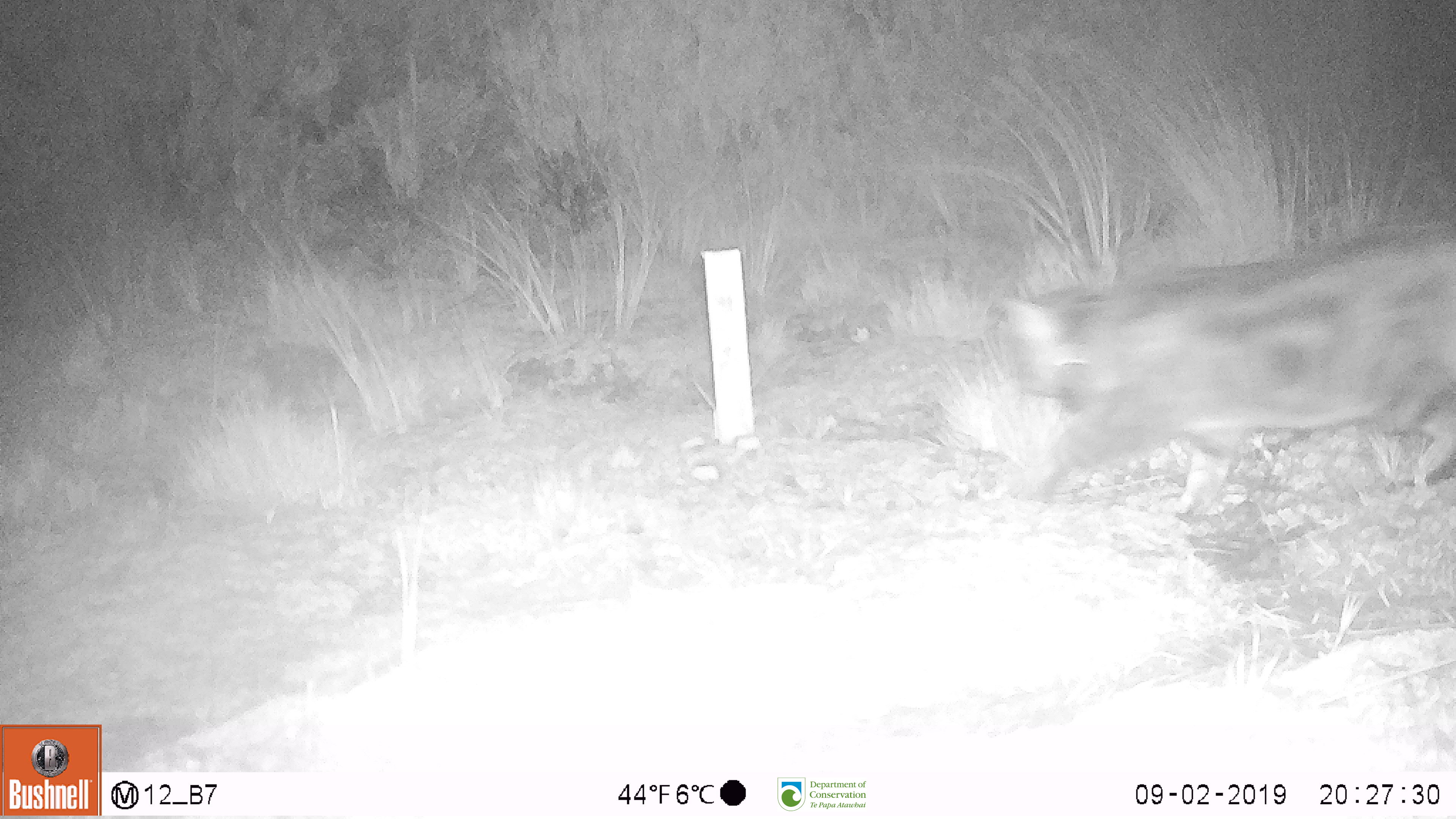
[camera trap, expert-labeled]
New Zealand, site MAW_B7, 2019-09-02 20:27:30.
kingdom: Animalia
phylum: Chordata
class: Mammalia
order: Carnivora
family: Felidae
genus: Felis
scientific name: Felis catus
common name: domestic cat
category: cat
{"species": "cat (domestic cat) (Felis catus)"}